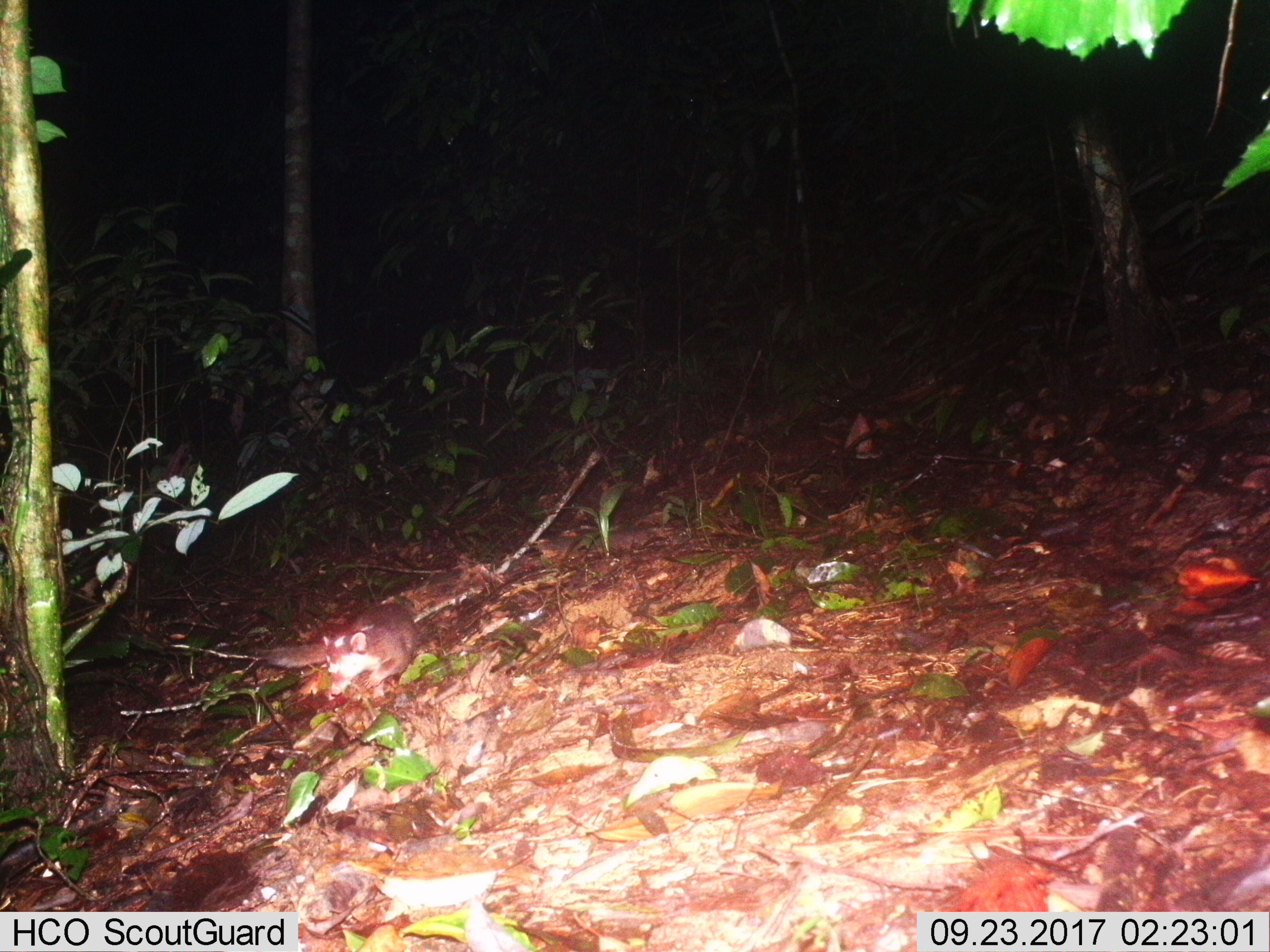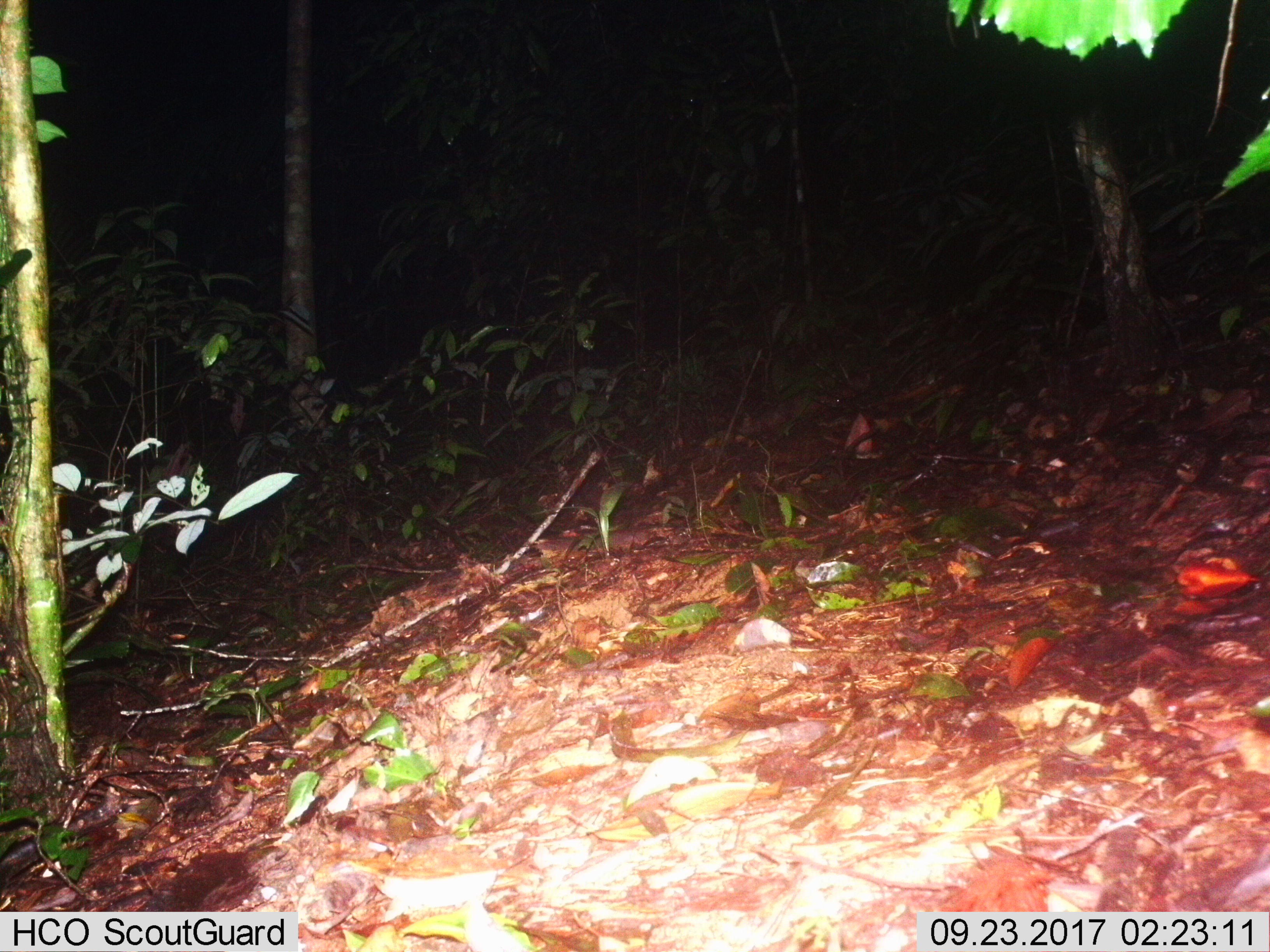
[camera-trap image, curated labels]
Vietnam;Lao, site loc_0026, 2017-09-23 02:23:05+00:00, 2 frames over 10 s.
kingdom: Animalia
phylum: Chordata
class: Mammalia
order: Carnivora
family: Mustelidae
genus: Melogale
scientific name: Melogale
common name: ferret badger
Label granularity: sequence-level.